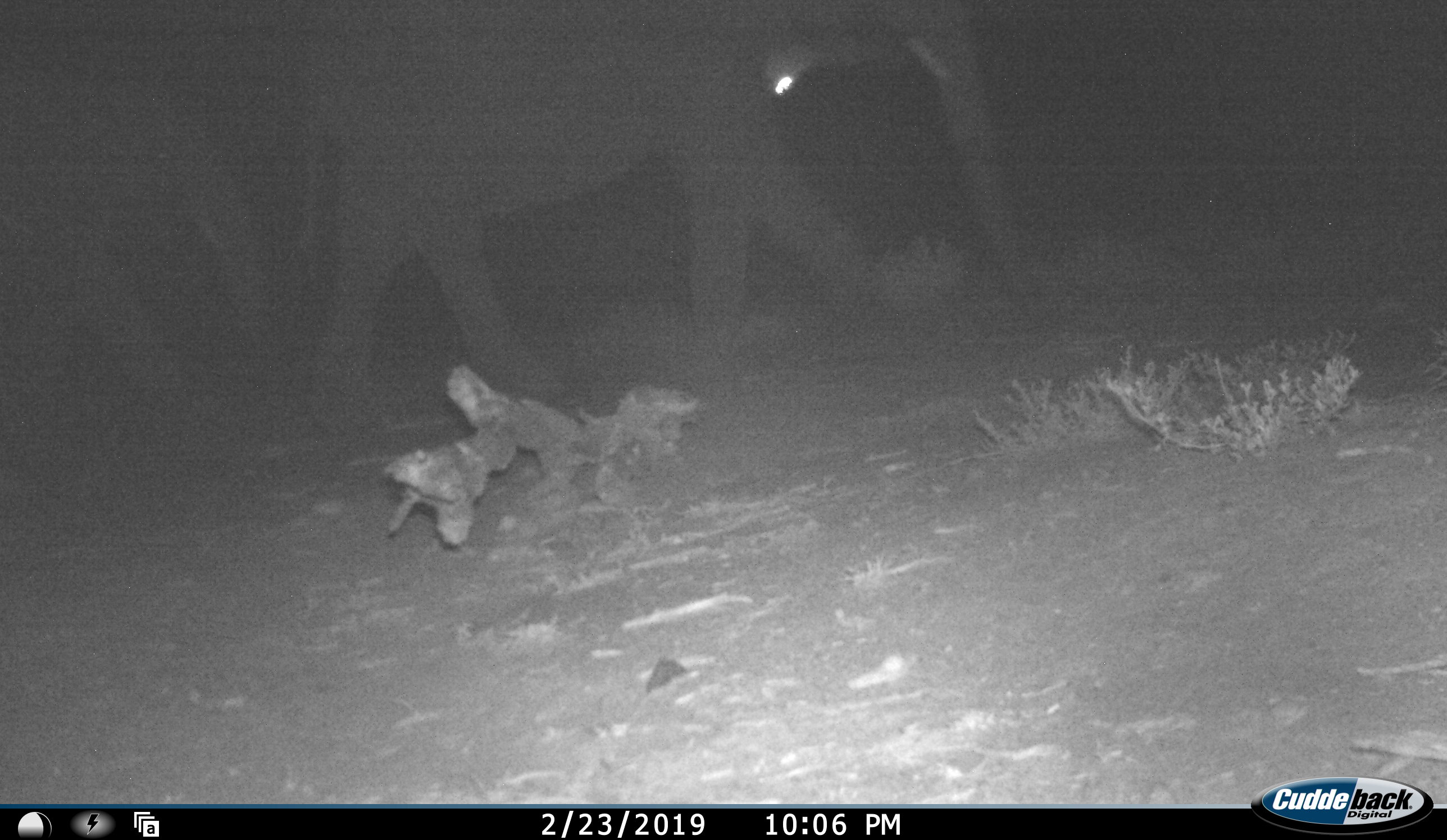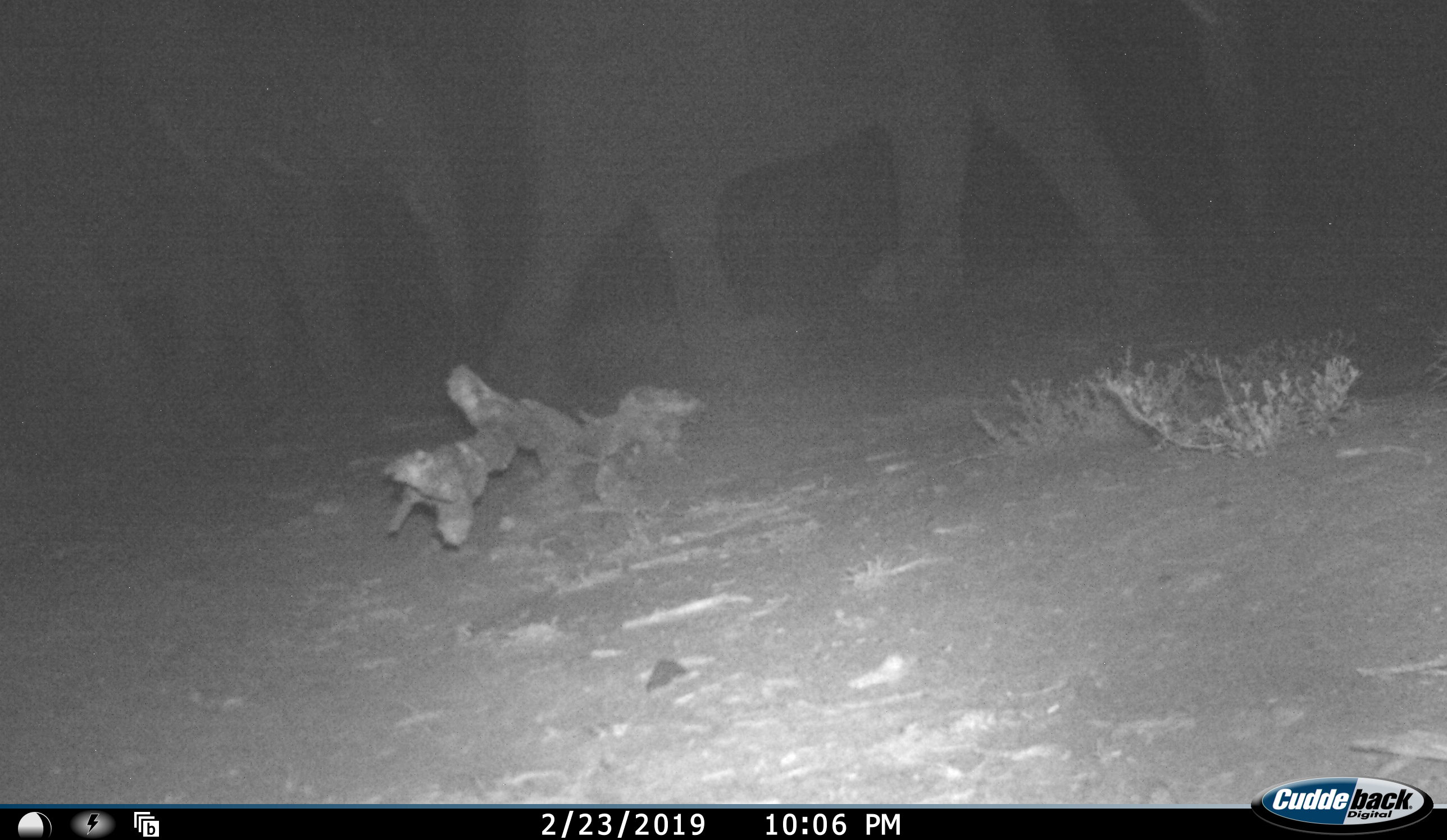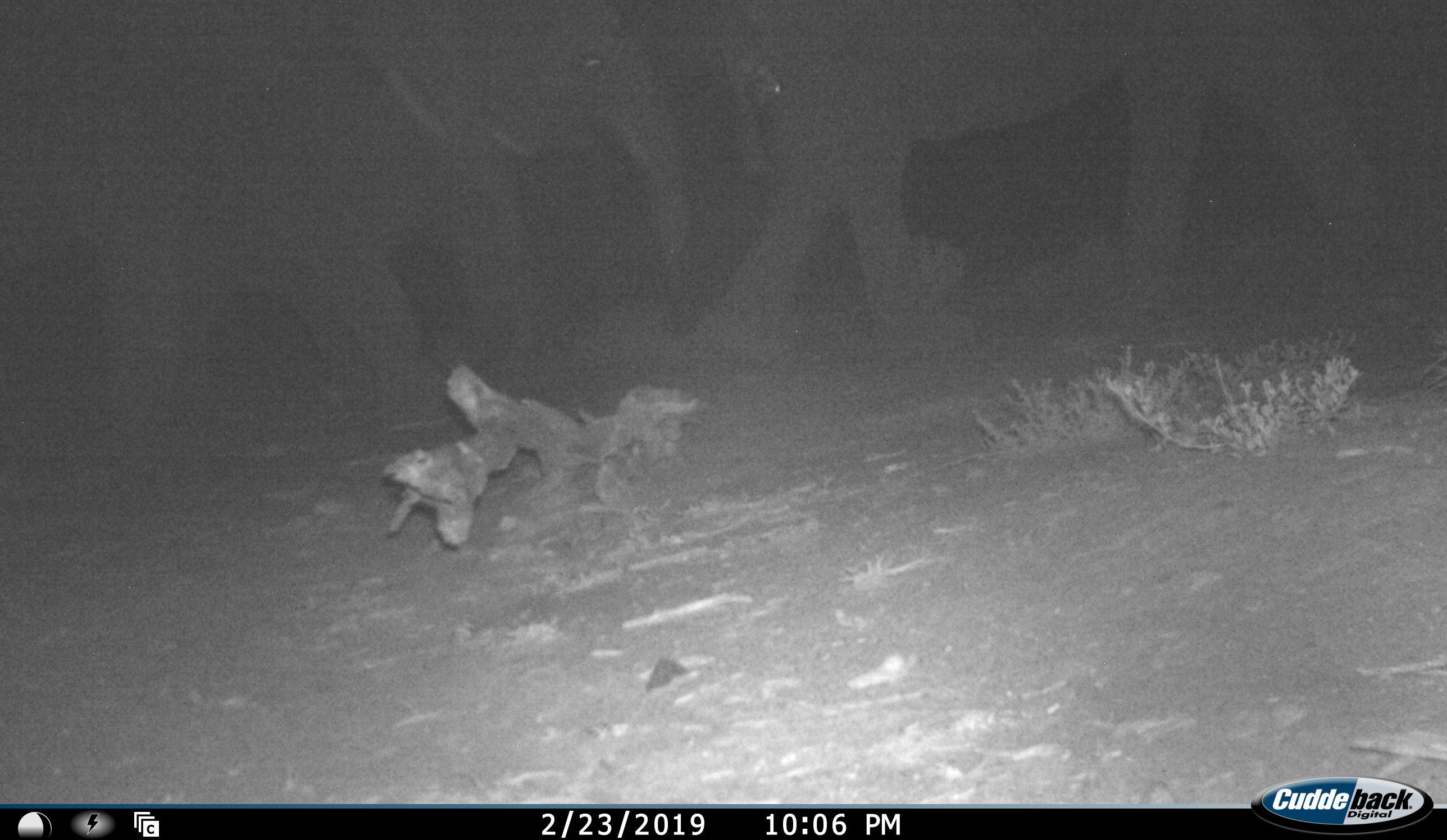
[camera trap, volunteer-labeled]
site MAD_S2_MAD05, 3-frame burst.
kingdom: Animalia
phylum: Chordata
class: Mammalia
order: Proboscidea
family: Elephantidae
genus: Loxodonta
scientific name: Loxodonta africana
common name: african bush elephant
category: elephant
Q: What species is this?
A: Elephant (african bush elephant) (Loxodonta africana).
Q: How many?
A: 2.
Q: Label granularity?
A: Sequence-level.